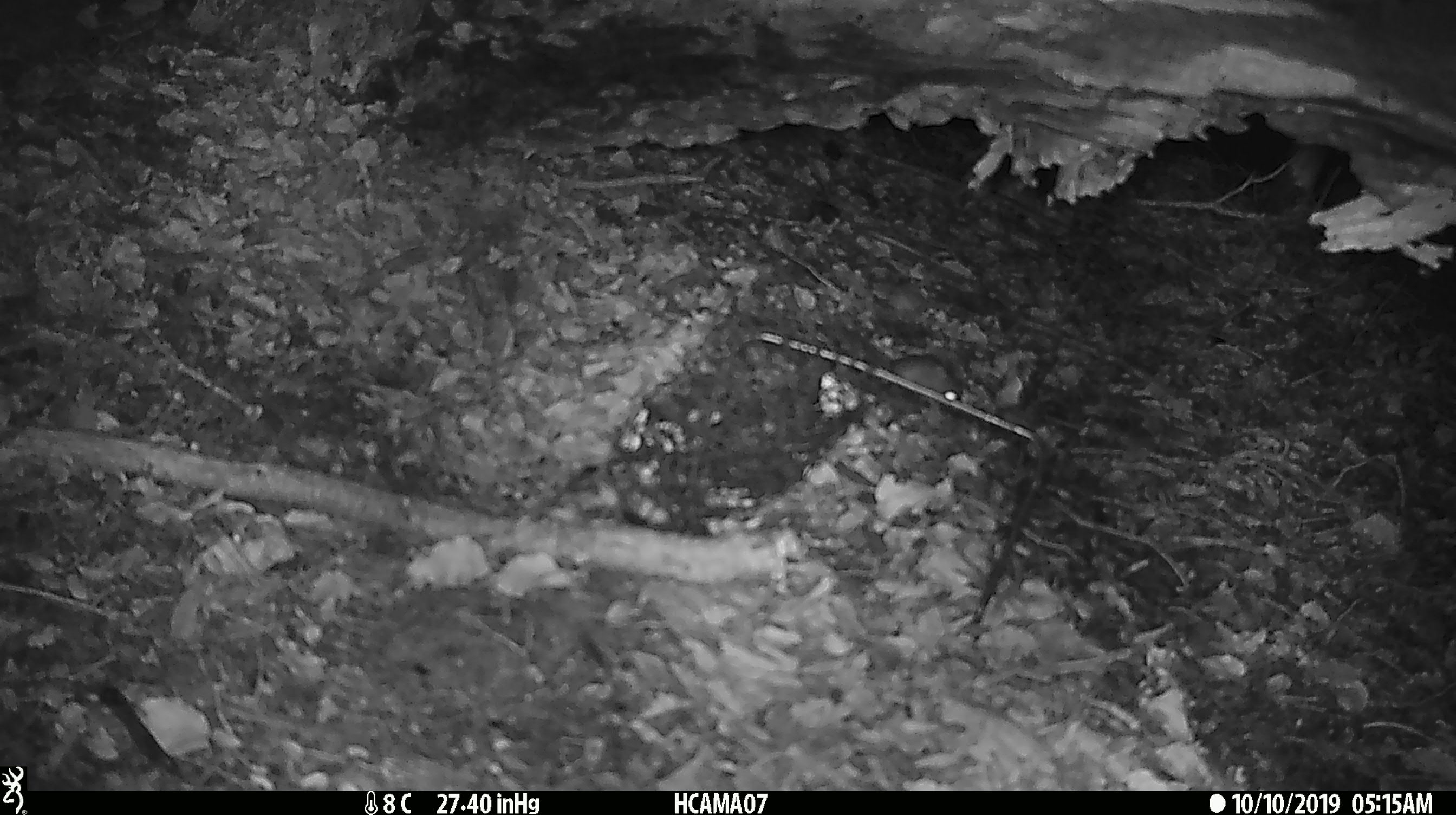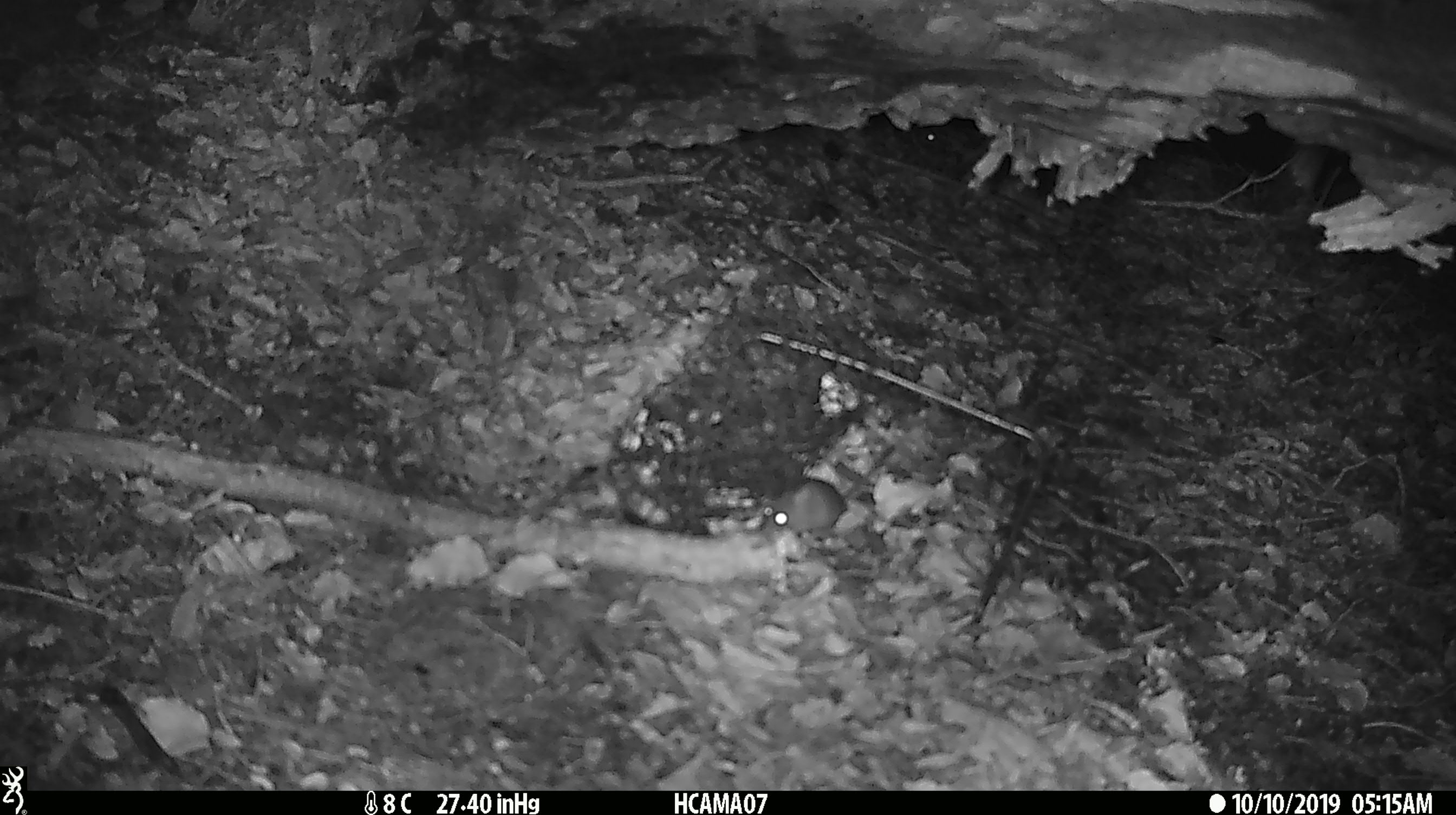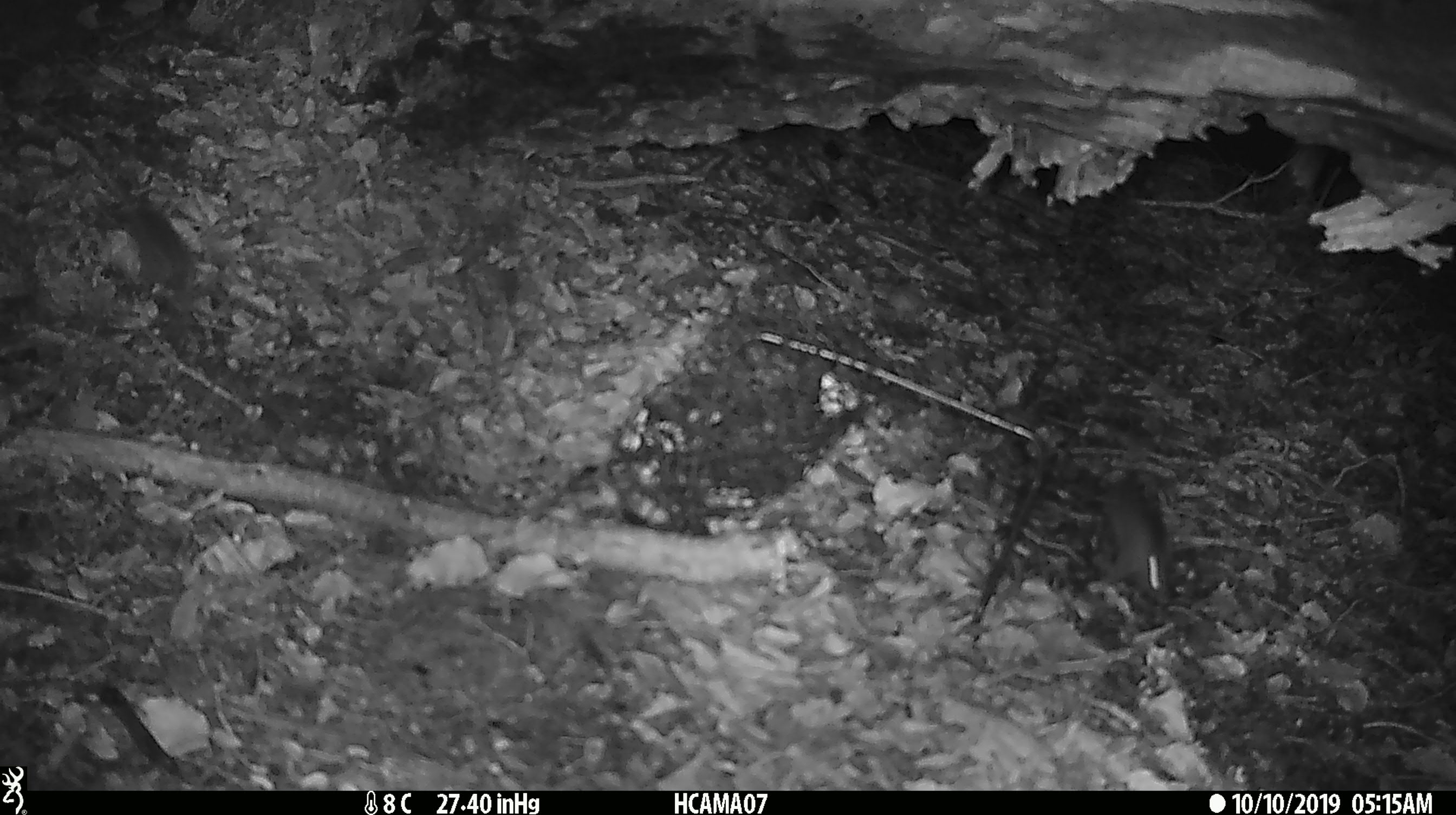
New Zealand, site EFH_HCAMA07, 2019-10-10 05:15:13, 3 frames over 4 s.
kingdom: Animalia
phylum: Chordata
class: Mammalia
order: Rodentia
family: Muridae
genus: Mus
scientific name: Mus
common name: mouse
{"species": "mouse (Mus)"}